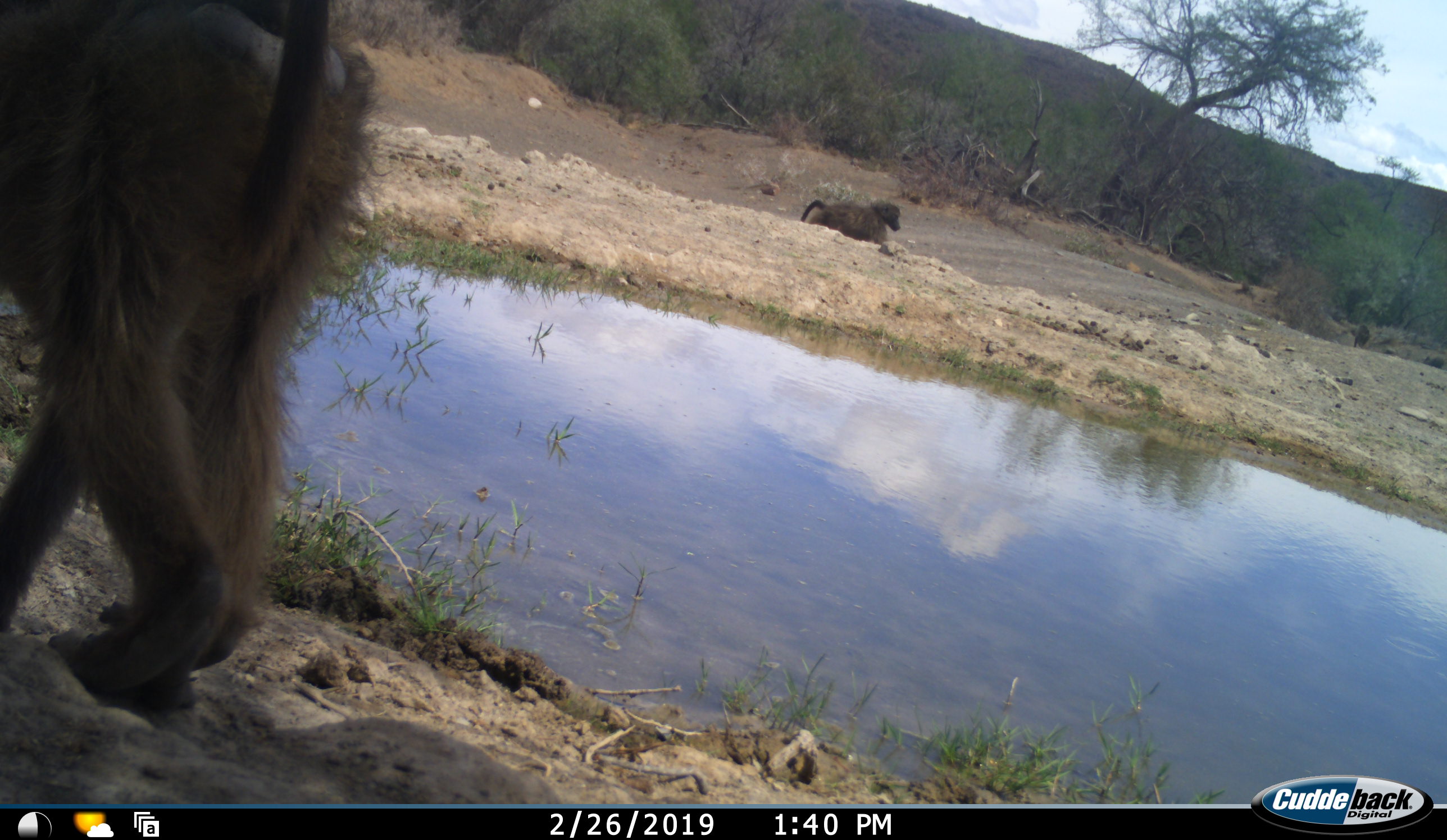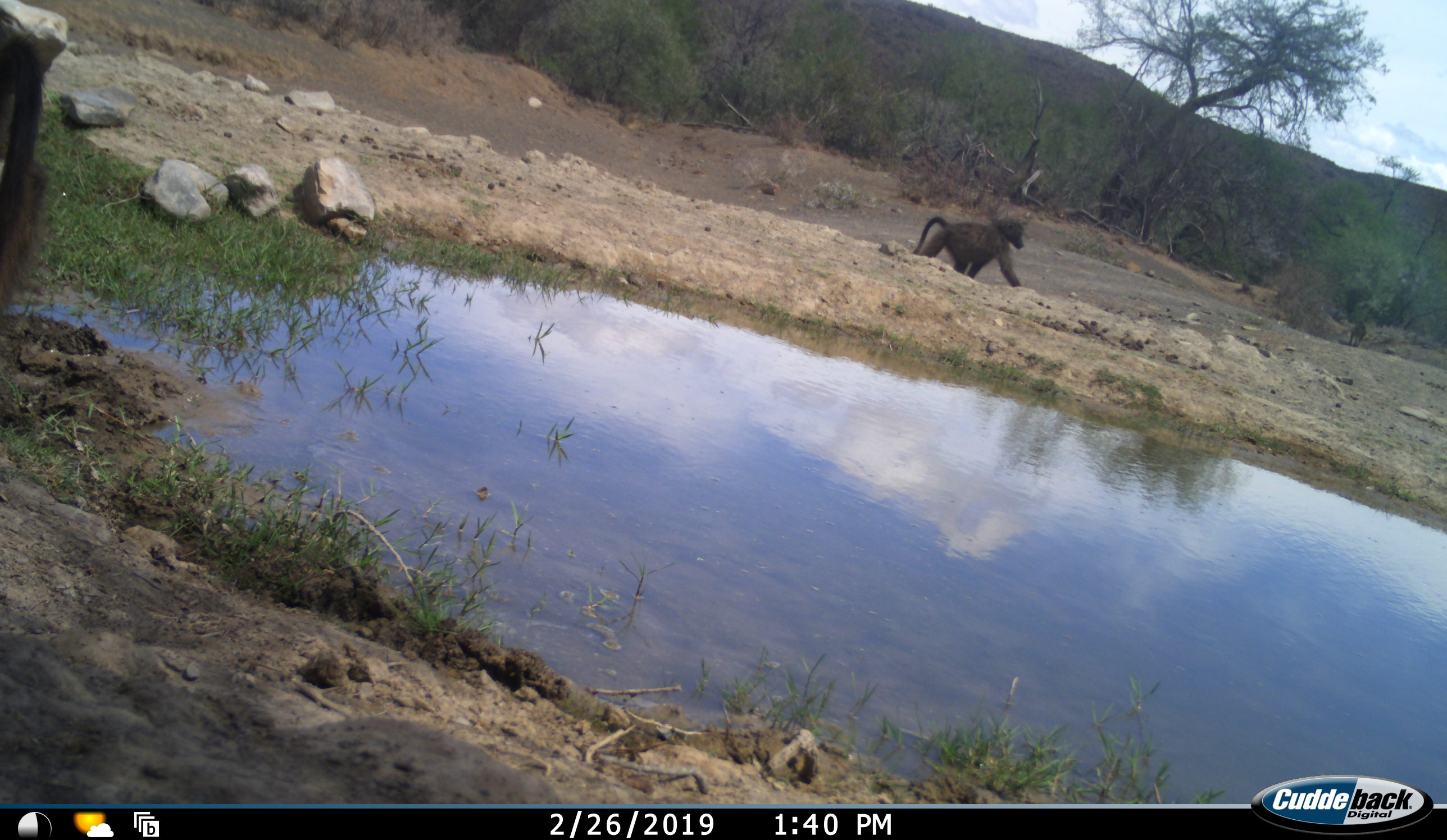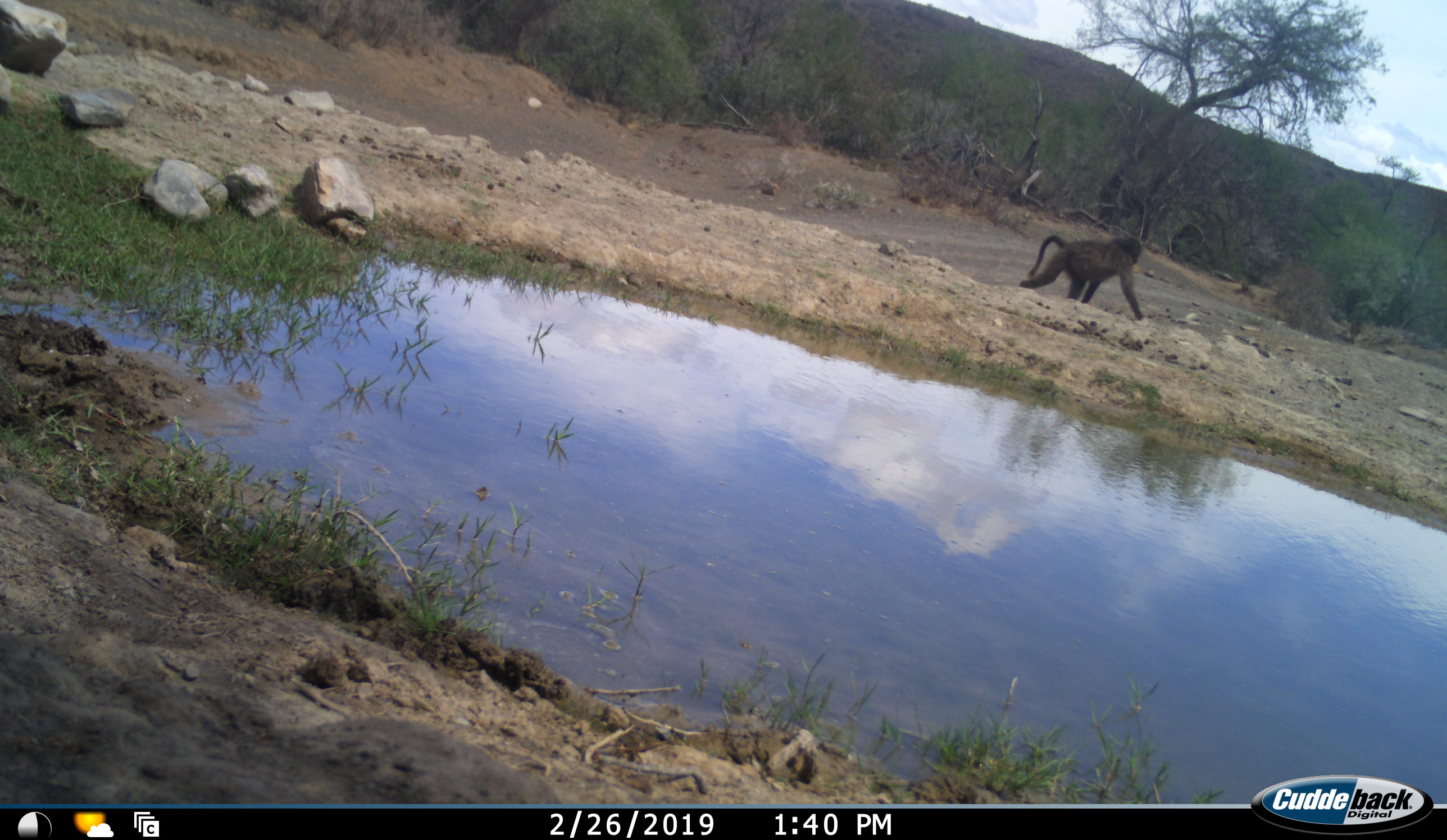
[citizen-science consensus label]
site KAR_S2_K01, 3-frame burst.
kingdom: Animalia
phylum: Chordata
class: Mammalia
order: Primates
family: Cercopithecidae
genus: Papio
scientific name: Papio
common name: baboon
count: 4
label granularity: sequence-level